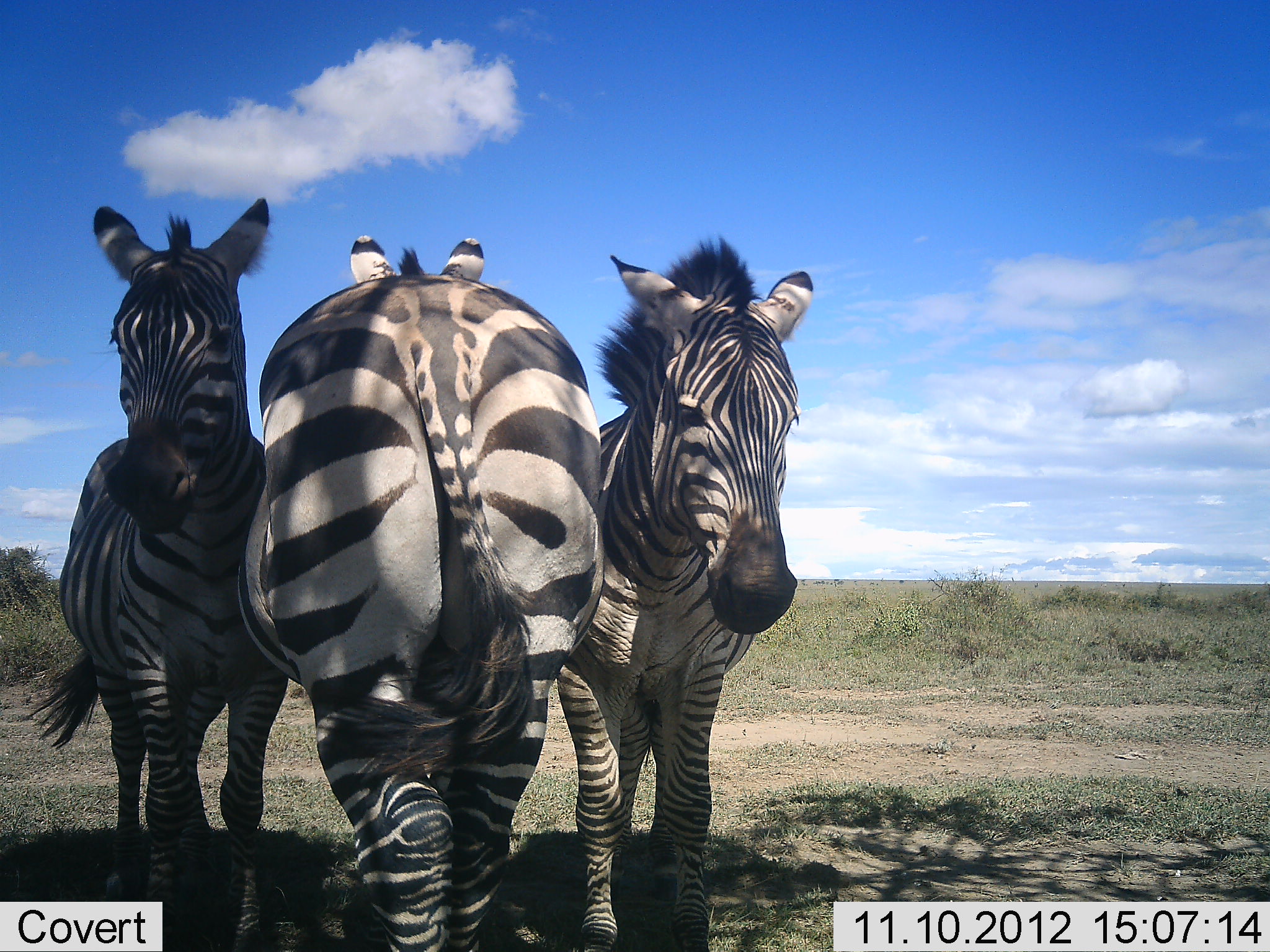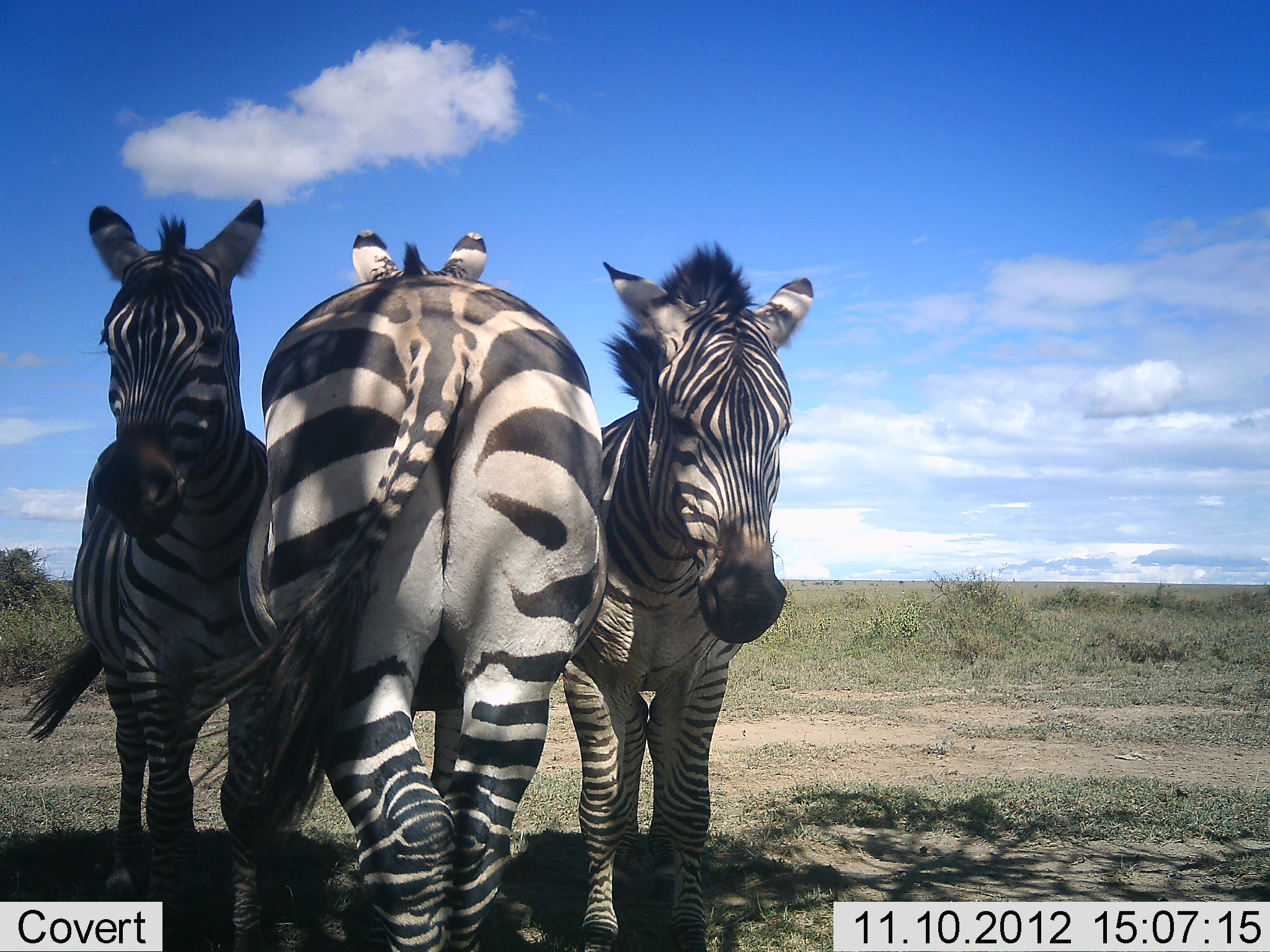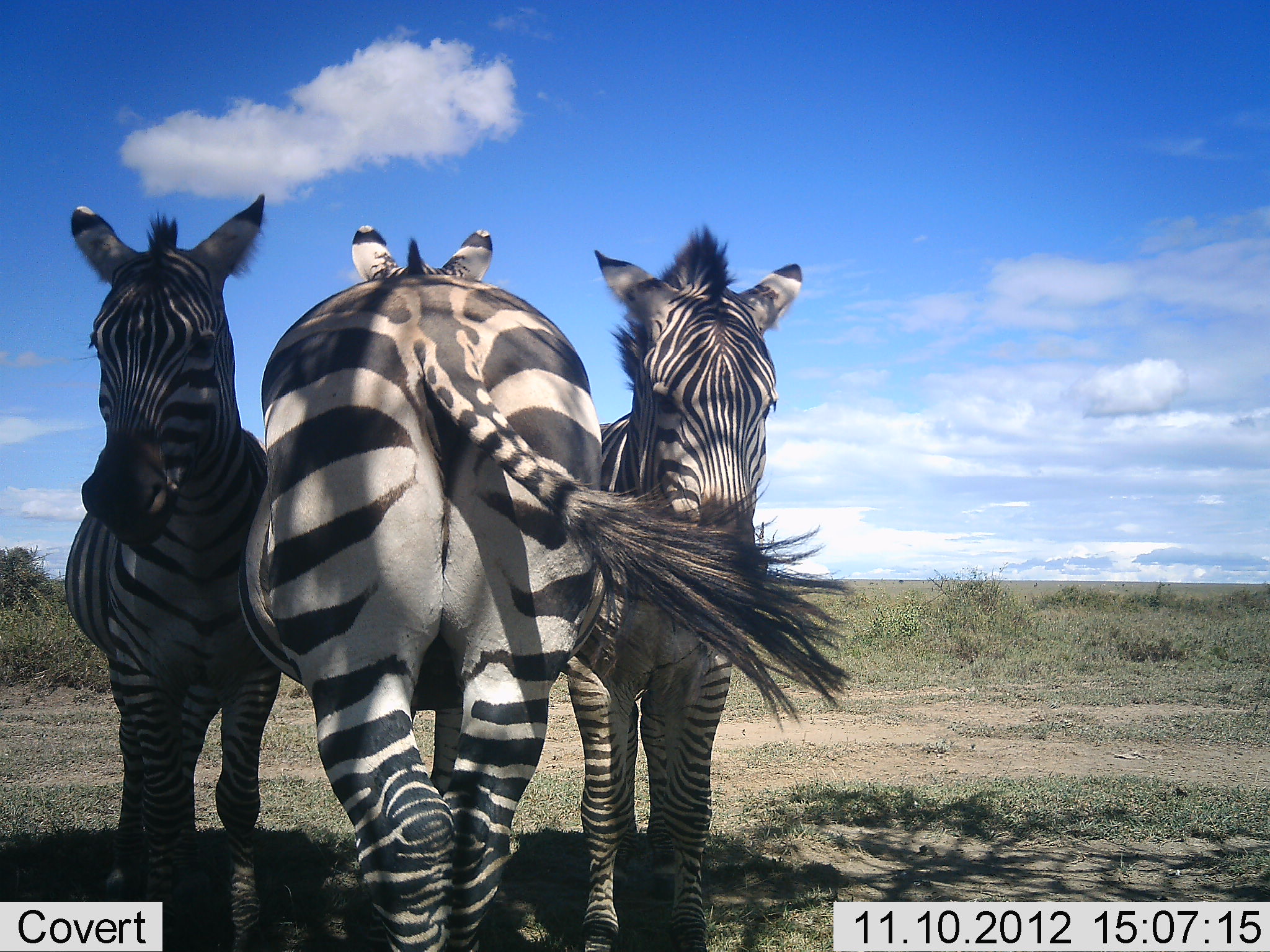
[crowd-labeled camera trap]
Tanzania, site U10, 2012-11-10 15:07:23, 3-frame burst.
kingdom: Animalia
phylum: Chordata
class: Mammalia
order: Perissodactyla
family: Equidae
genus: Equus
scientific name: Equus quagga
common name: plains zebra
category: zebra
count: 3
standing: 80%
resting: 20%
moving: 0%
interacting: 30%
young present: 0%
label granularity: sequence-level